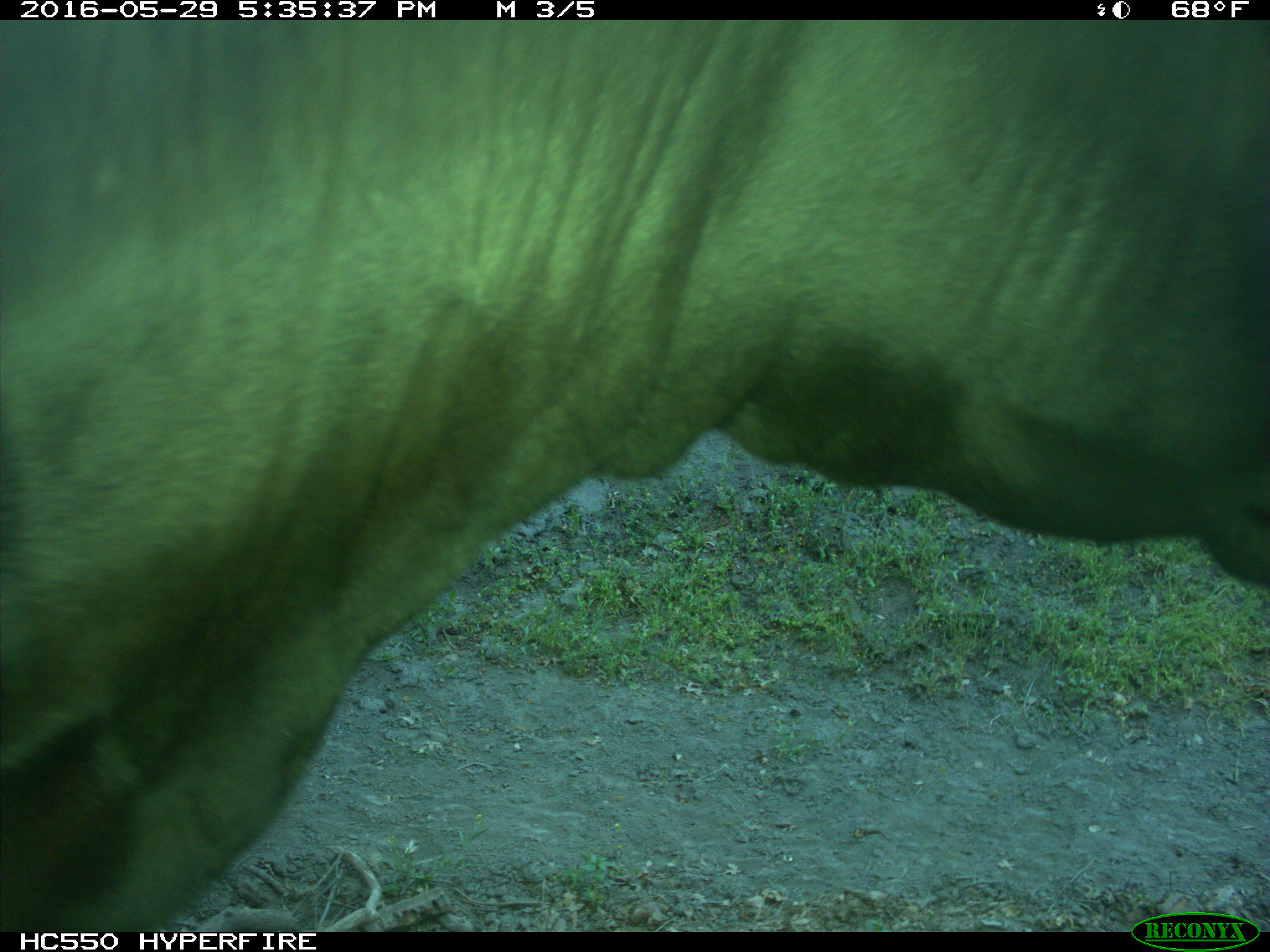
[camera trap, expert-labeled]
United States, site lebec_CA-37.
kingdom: Animalia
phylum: Chordata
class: Mammalia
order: Artiodactyla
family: Bovidae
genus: Bos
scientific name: Bos taurus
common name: domestic cow